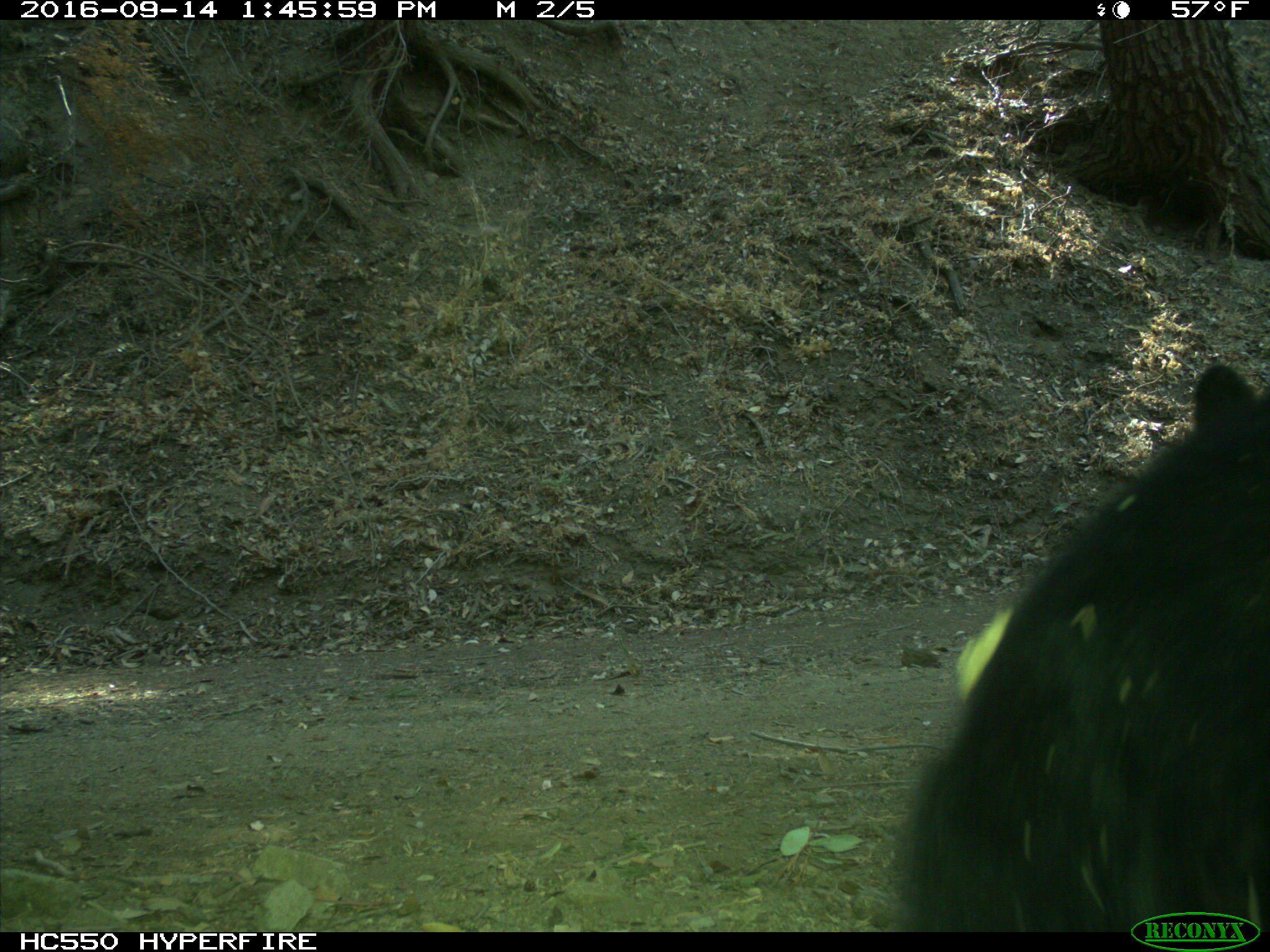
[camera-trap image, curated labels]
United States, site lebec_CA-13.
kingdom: Animalia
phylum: Chordata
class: Mammalia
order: Carnivora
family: Ursidae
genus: Ursus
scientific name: Ursus americanus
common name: american black bear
Ursus americanus (american black bear).